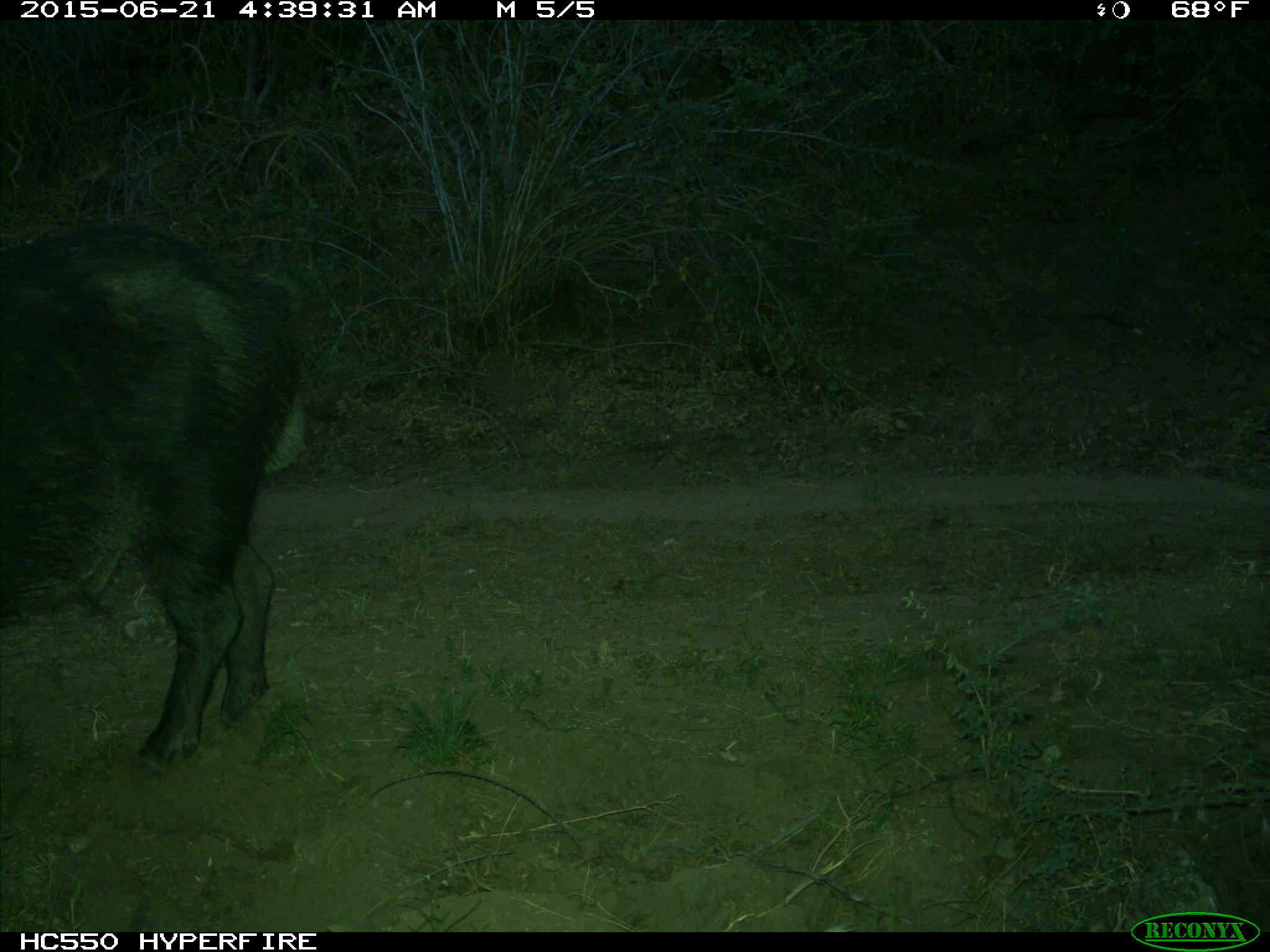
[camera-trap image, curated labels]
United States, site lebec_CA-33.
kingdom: Animalia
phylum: Chordata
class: Mammalia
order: Artiodactyla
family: Suidae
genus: Sus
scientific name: Sus scrofa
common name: wild boar